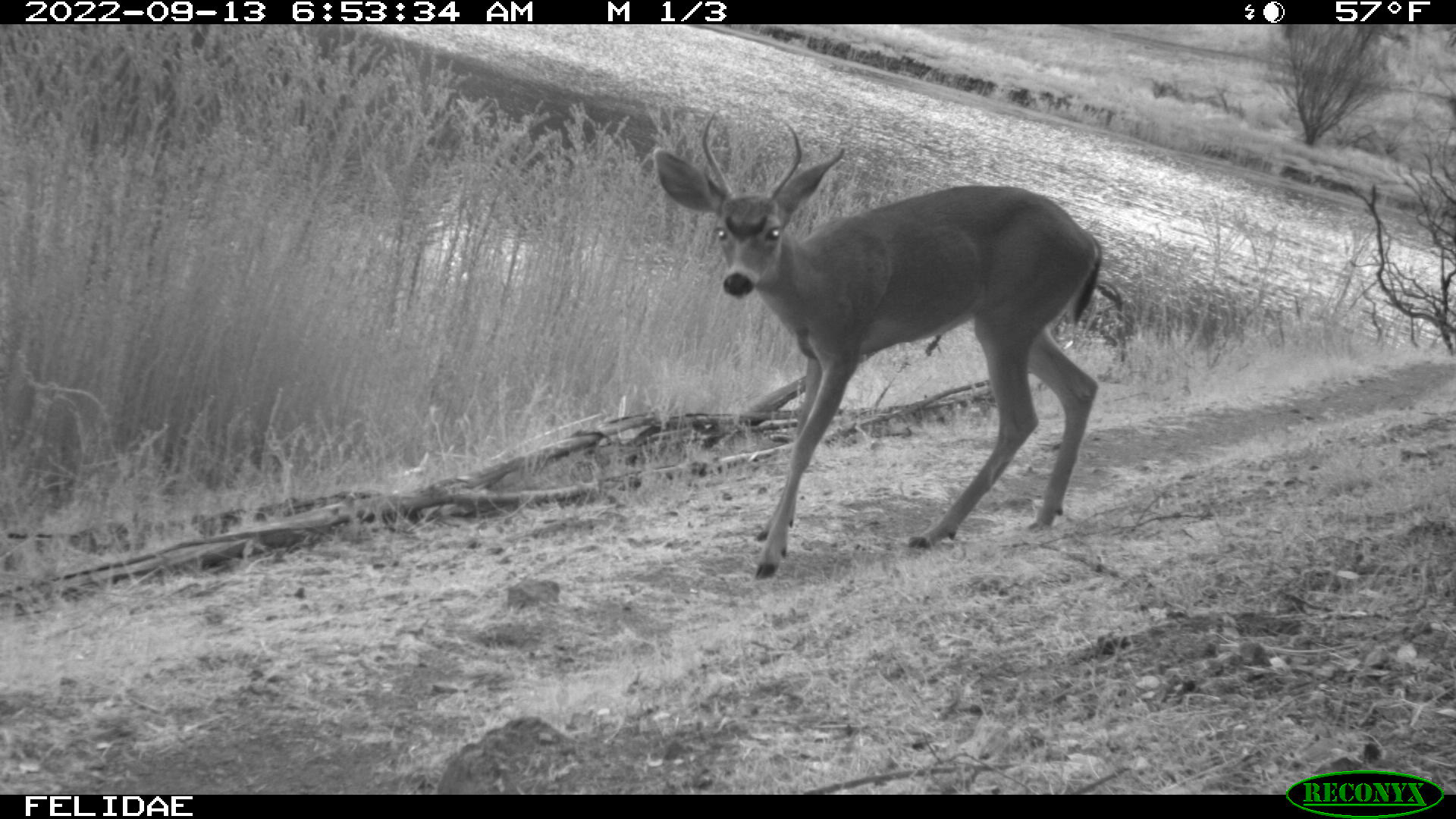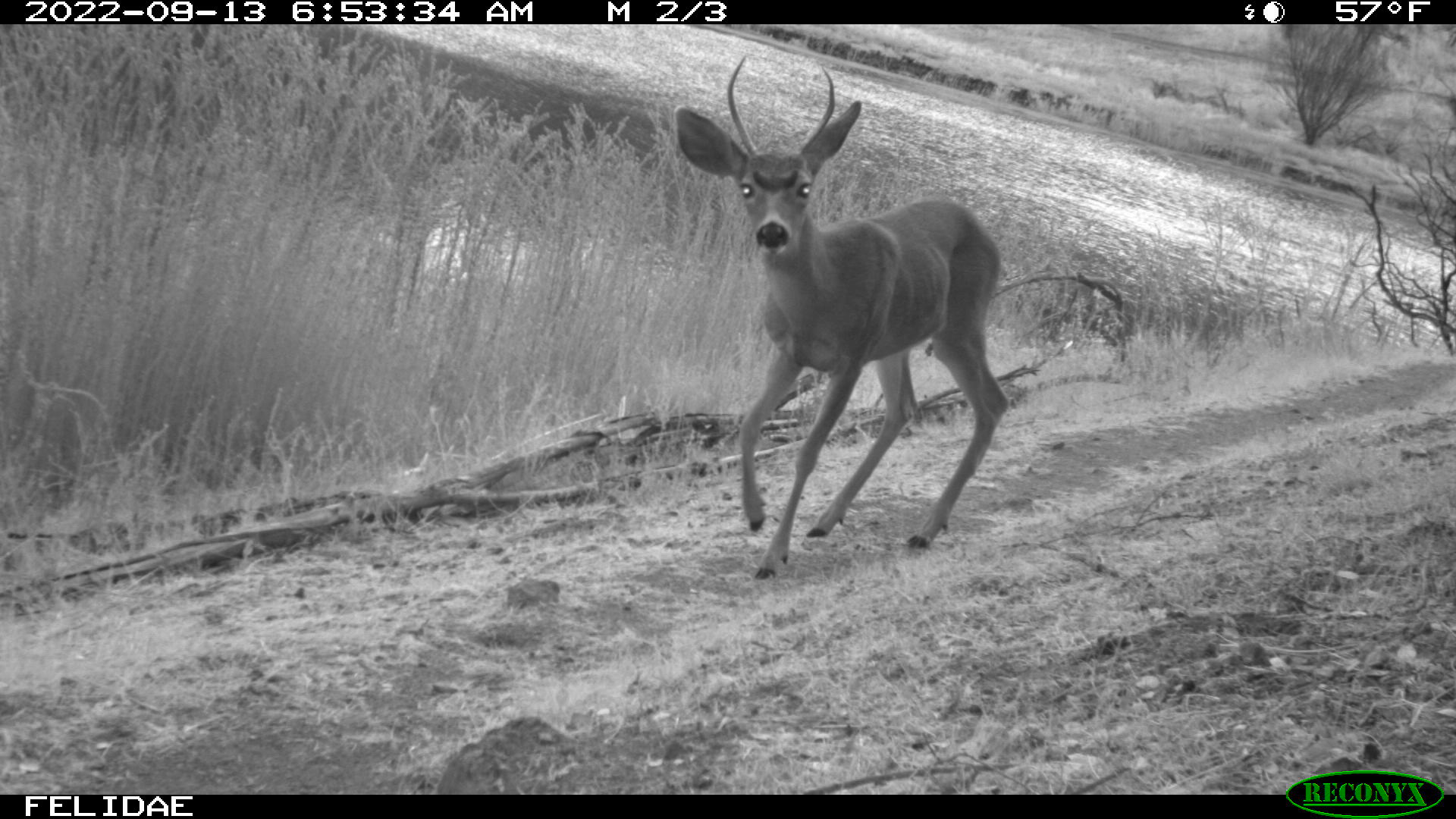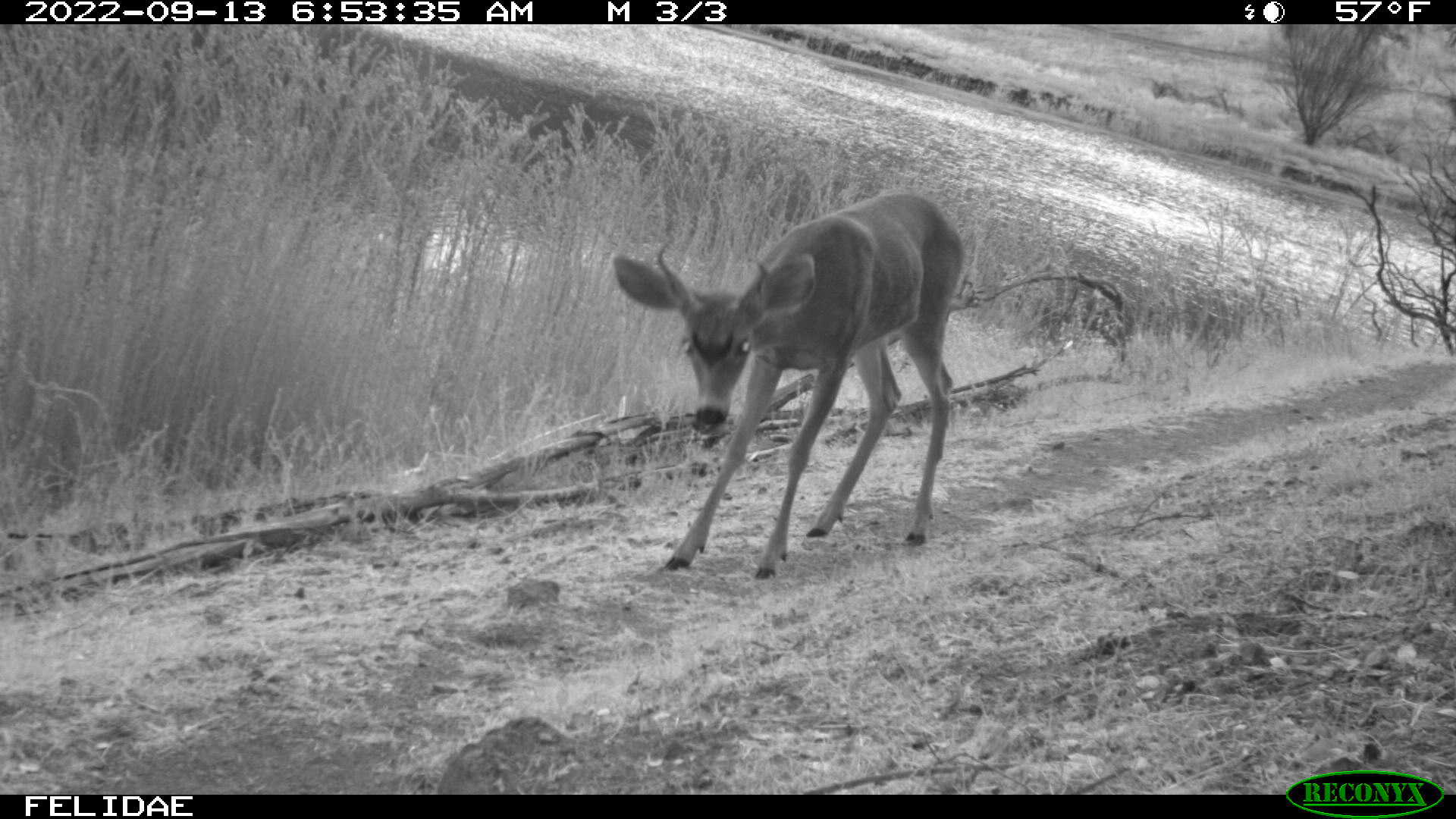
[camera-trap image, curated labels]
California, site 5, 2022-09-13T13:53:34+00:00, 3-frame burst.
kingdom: Animalia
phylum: Chordata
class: Mammalia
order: Artiodactyla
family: Cervidae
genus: Odocoileus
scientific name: Odocoileus hemionus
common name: mule deer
Mule deer (Odocoileus hemionus).